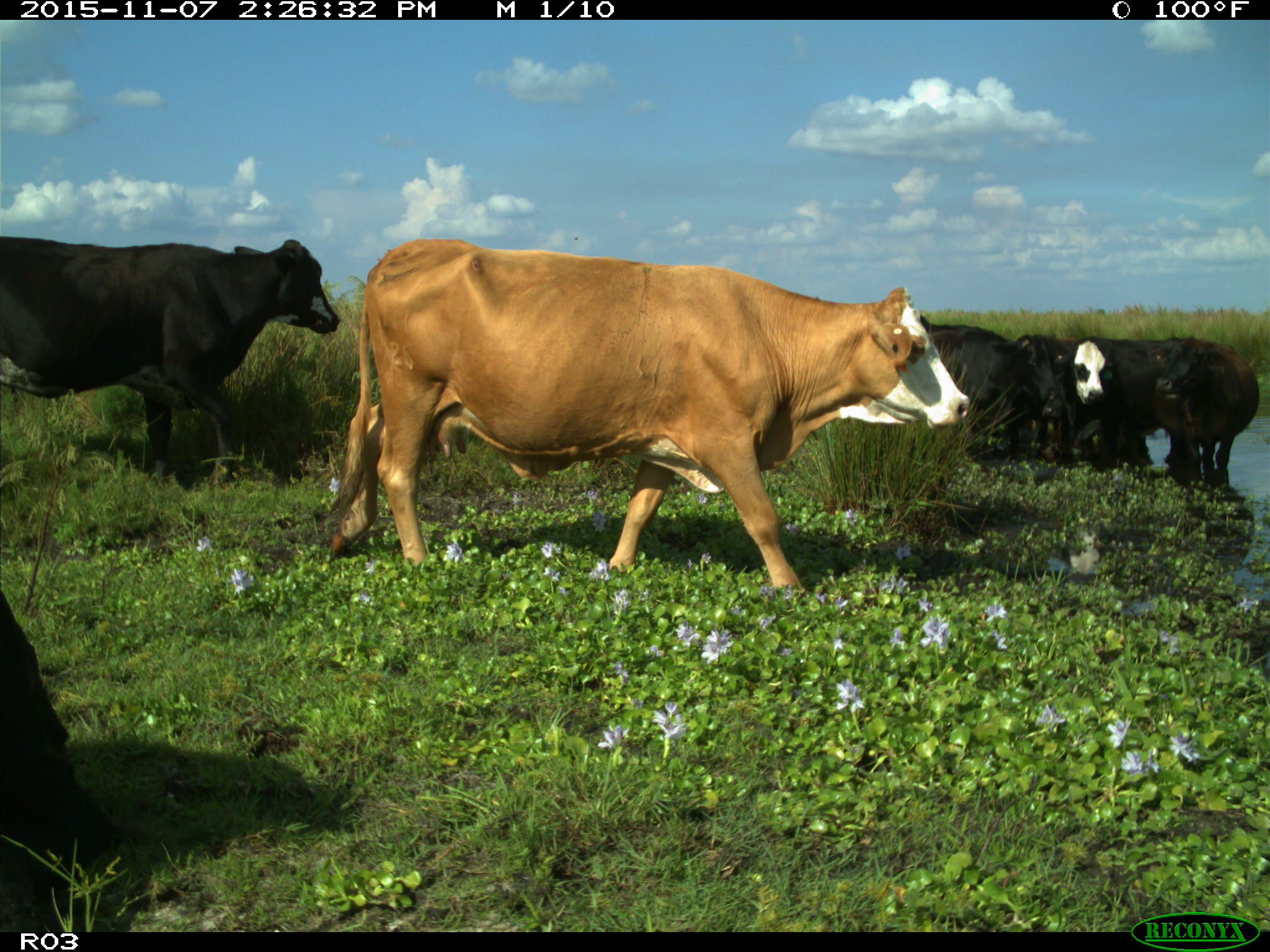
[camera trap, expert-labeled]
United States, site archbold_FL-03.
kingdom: Animalia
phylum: Chordata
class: Mammalia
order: Artiodactyla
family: Bovidae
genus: Bos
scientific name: Bos taurus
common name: domestic cow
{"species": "Bos taurus (domestic cow)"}